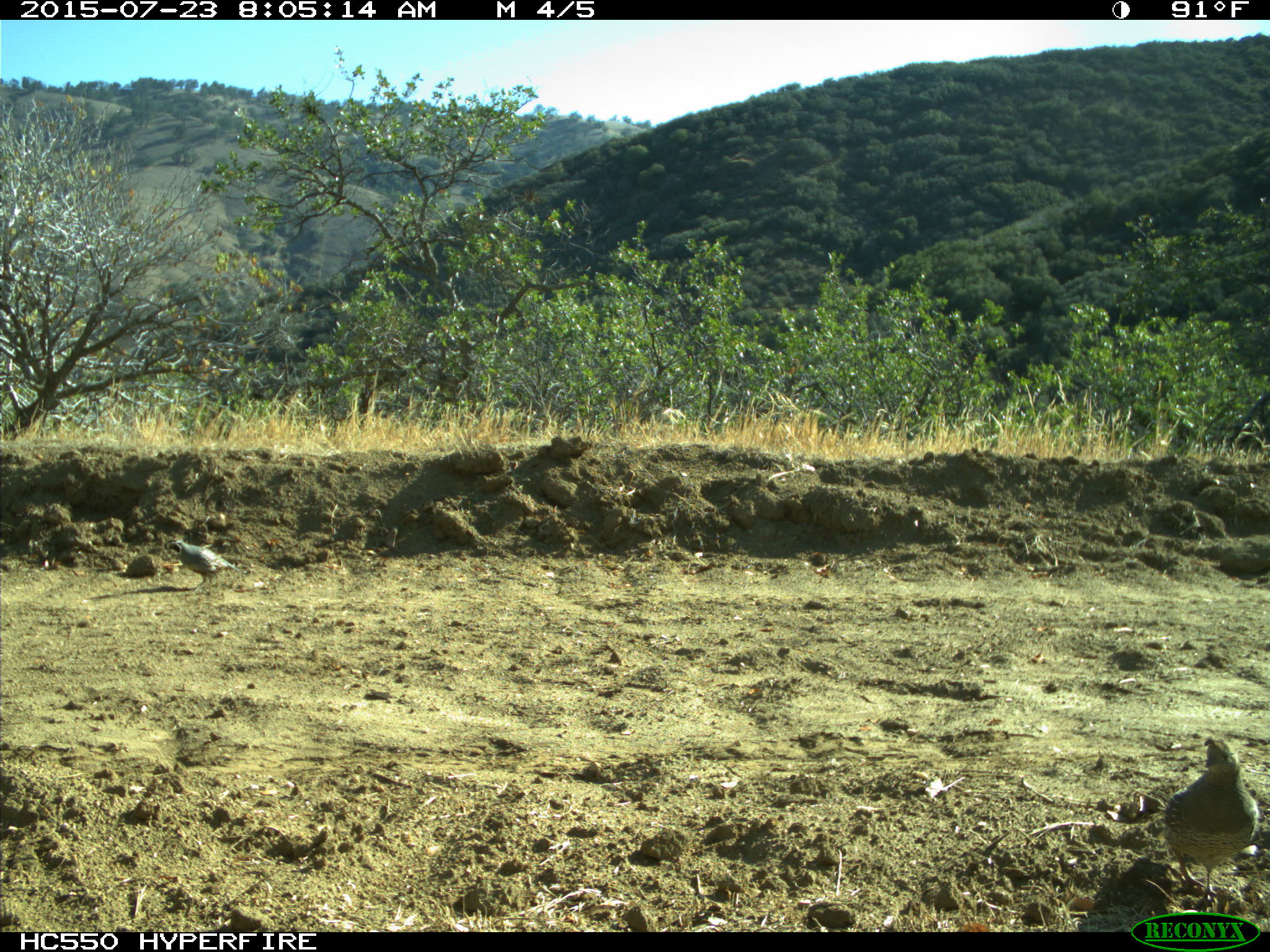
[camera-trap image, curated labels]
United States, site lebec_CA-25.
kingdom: Animalia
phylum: Chordata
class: Aves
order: Galliformes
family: Odontophoridae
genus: Callipepla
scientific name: Callipepla californica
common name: california quail